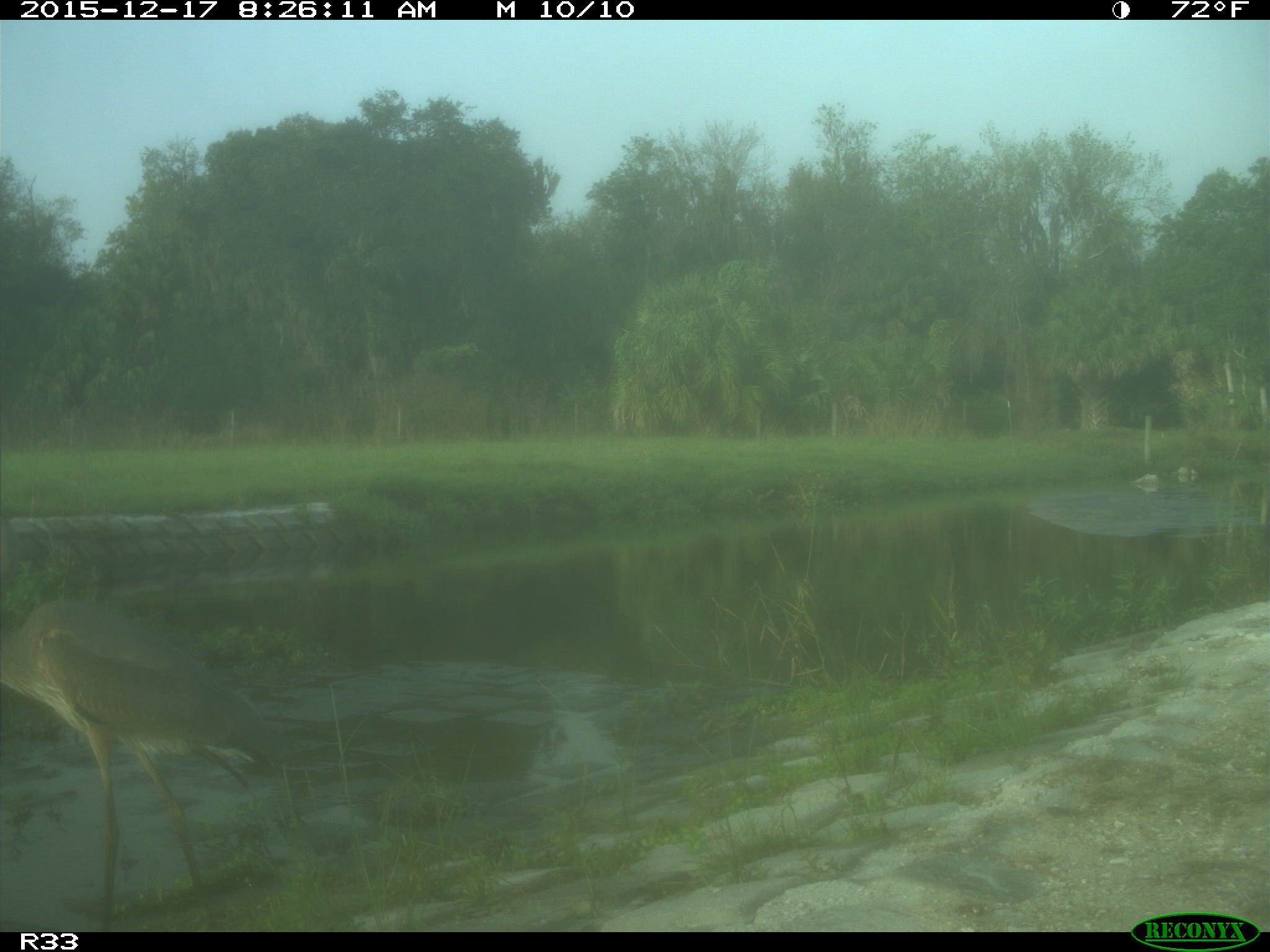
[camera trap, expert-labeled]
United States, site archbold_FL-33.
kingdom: Animalia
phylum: Chordata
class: Aves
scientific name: Aves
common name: birds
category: unidentified bird